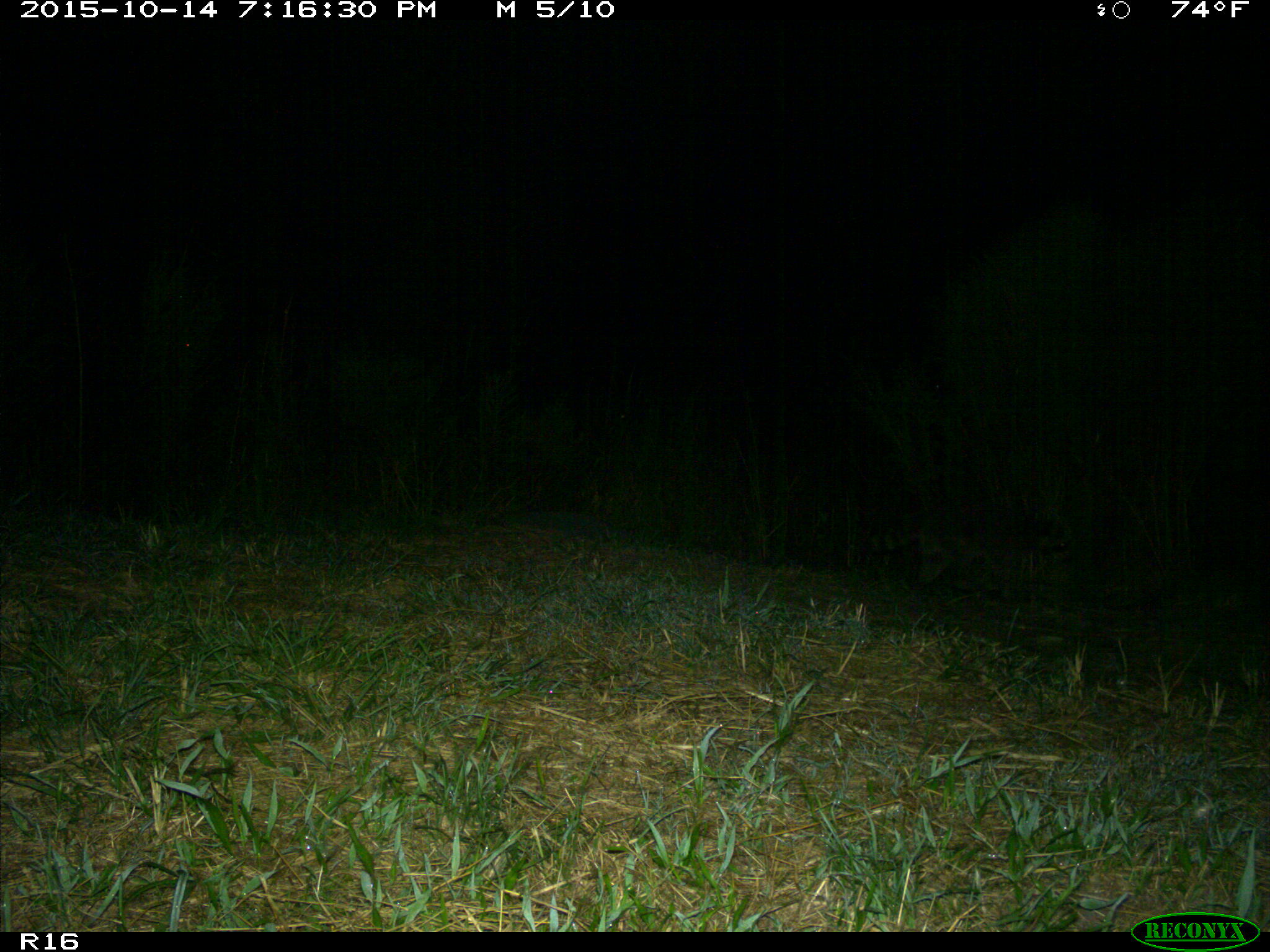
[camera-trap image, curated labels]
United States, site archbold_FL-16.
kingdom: Animalia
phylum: Chordata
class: Mammalia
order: Carnivora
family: Procyonidae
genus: Procyon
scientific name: Procyon lotor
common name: common raccoon